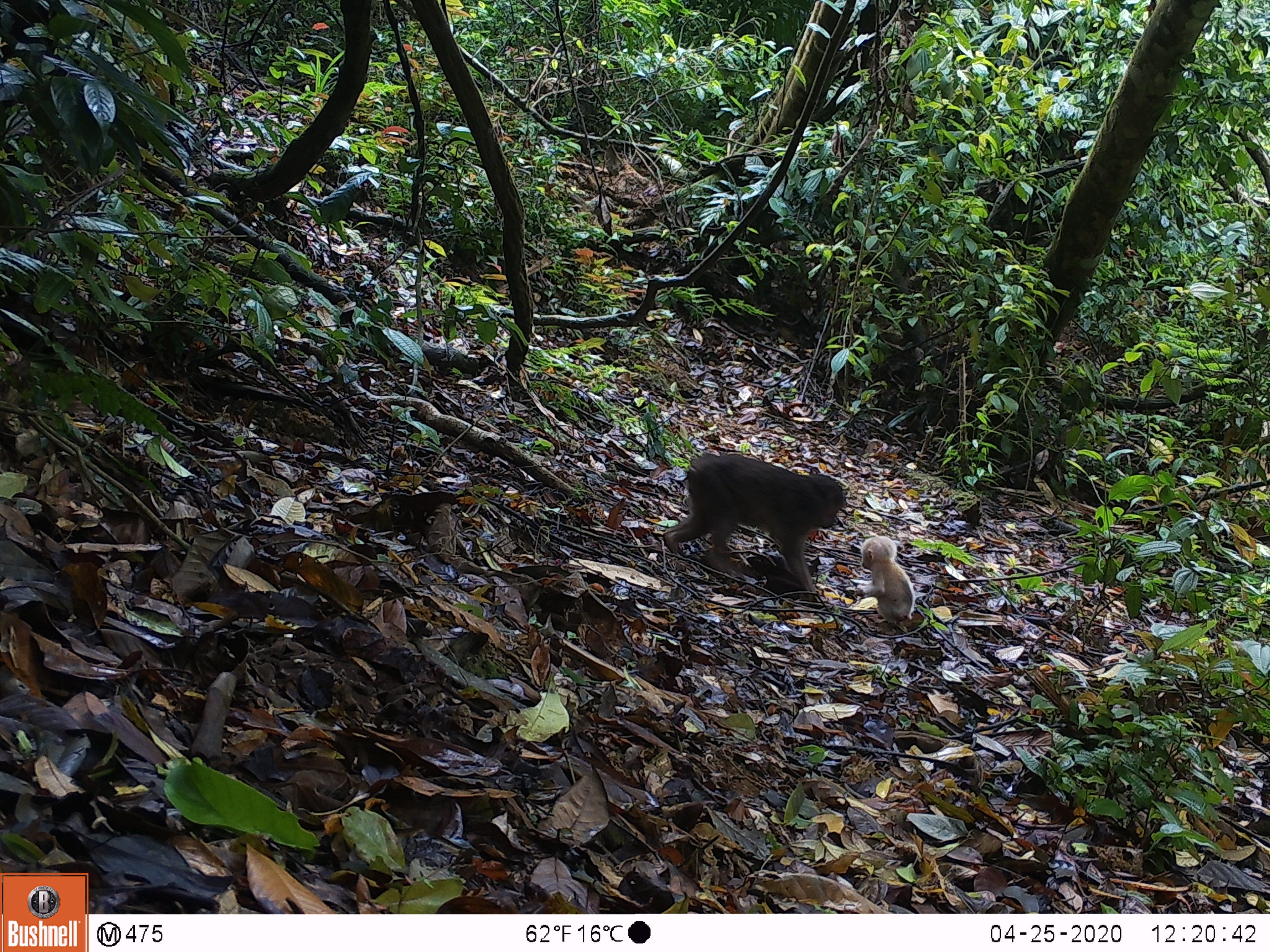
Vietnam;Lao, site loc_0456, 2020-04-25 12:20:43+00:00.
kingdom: Animalia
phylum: Chordata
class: Mammalia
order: Primates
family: Cercopithecidae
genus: Macaca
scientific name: Macaca arctoides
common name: stump-tailed macaque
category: stump tailed macaque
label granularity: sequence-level